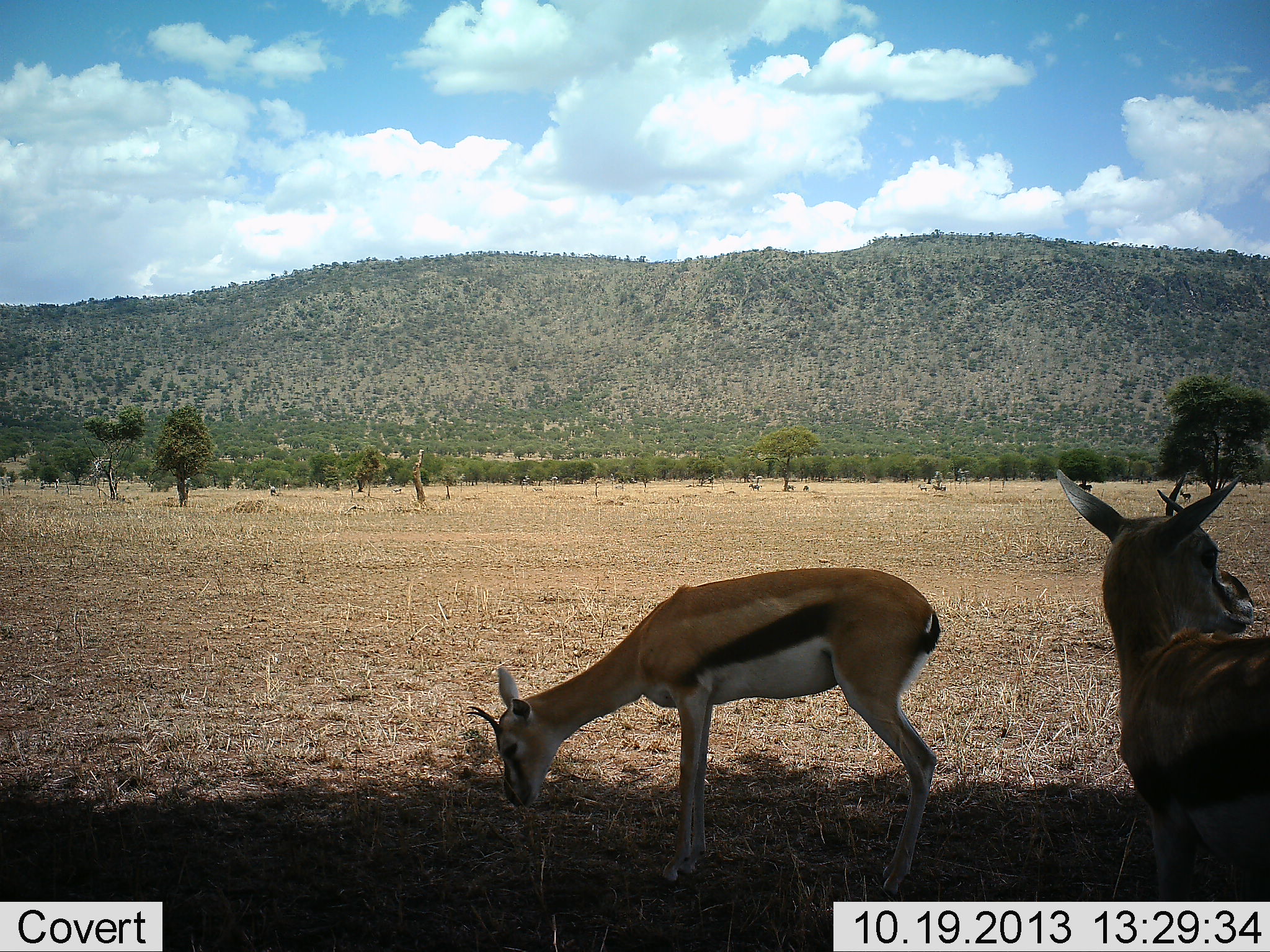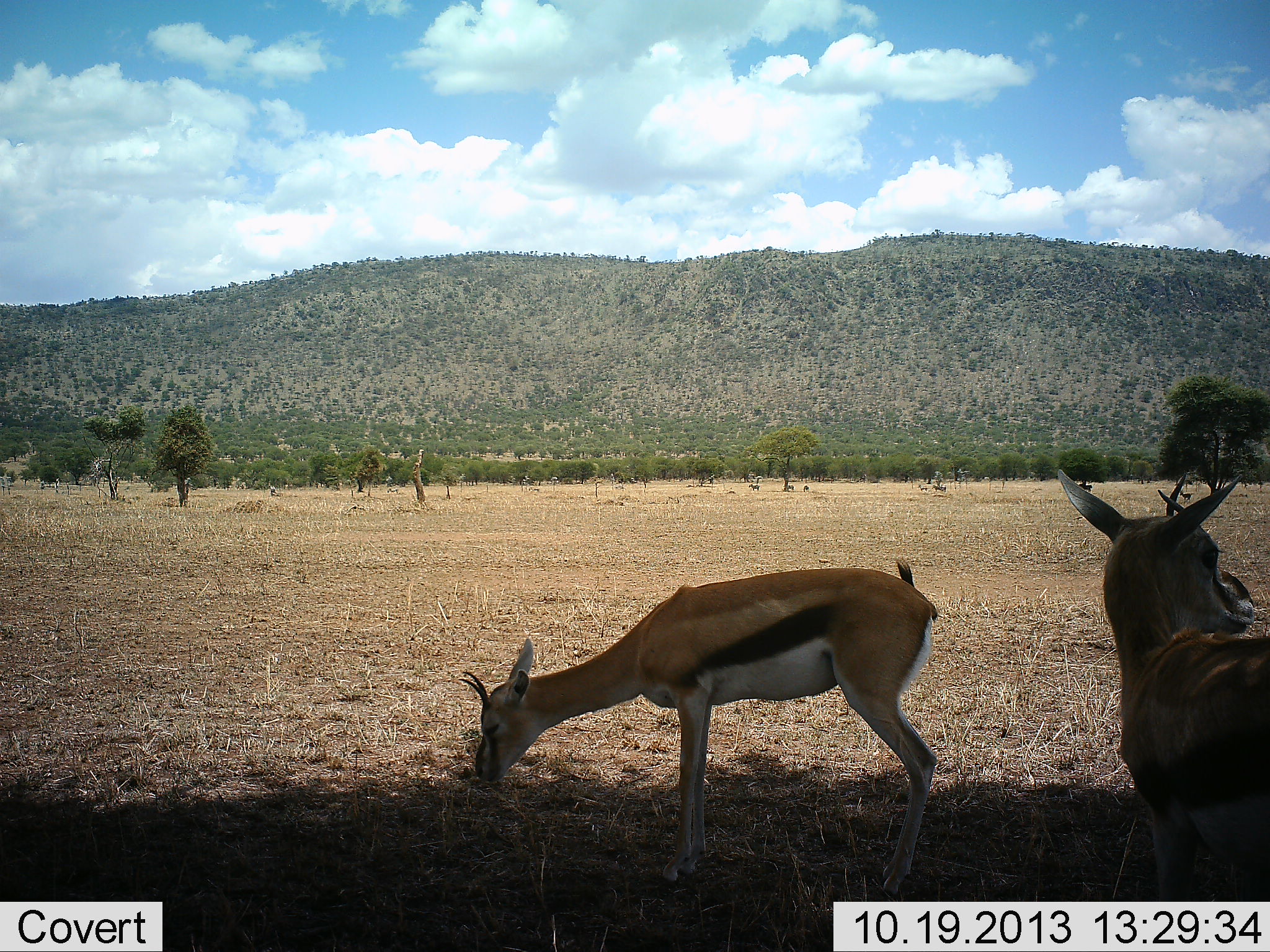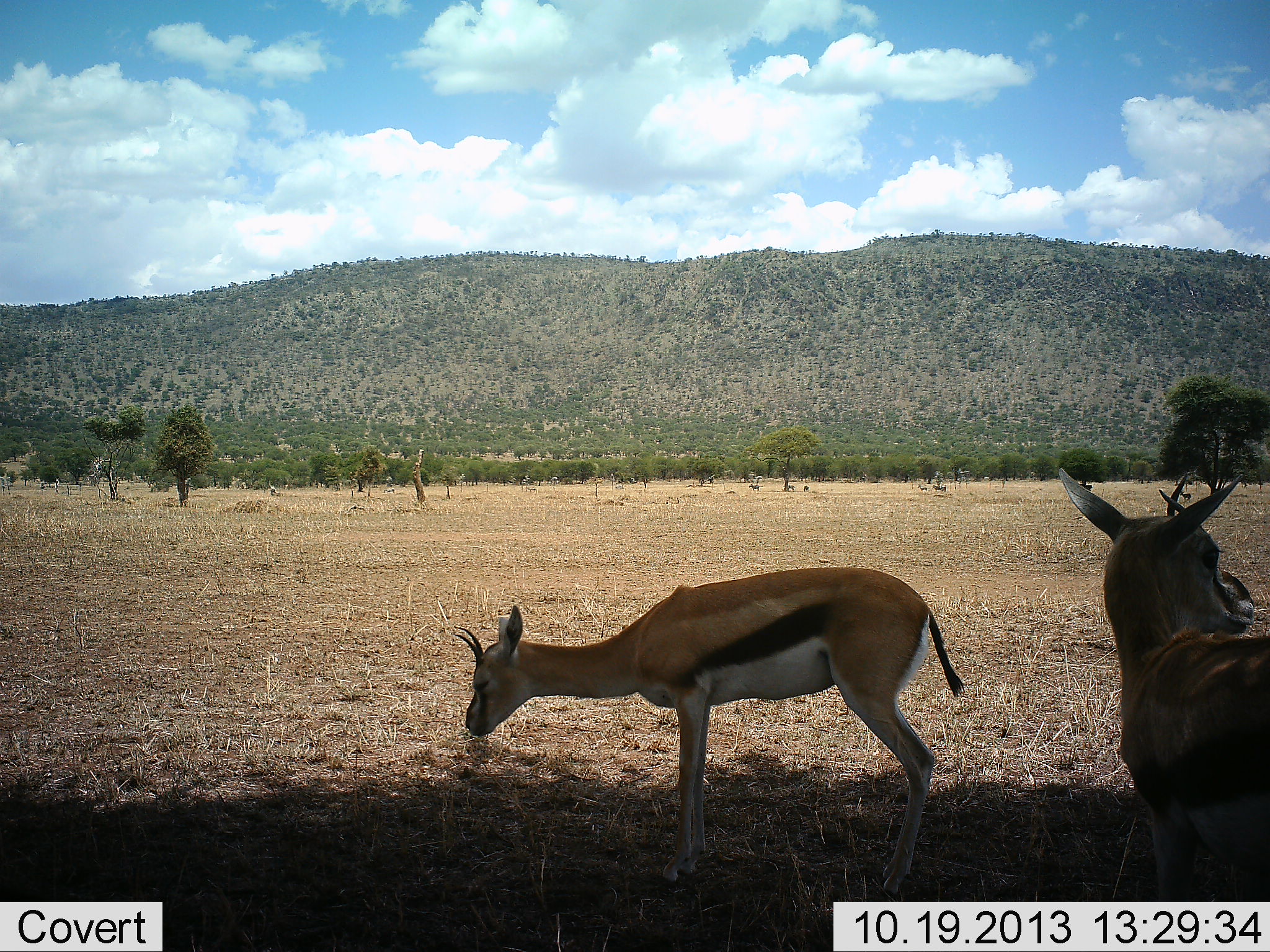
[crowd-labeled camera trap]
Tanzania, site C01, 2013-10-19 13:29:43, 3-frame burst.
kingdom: Animalia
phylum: Chordata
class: Mammalia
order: Artiodactyla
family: Bovidae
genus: Eudorcas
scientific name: Eudorcas thomsonii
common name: thomson's gazelle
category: gazellethomsons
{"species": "gazellethomsons (thomson's gazelle) (Eudorcas thomsonii)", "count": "2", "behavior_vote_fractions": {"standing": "82%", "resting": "18%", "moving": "9%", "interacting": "0%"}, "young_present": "0%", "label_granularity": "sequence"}